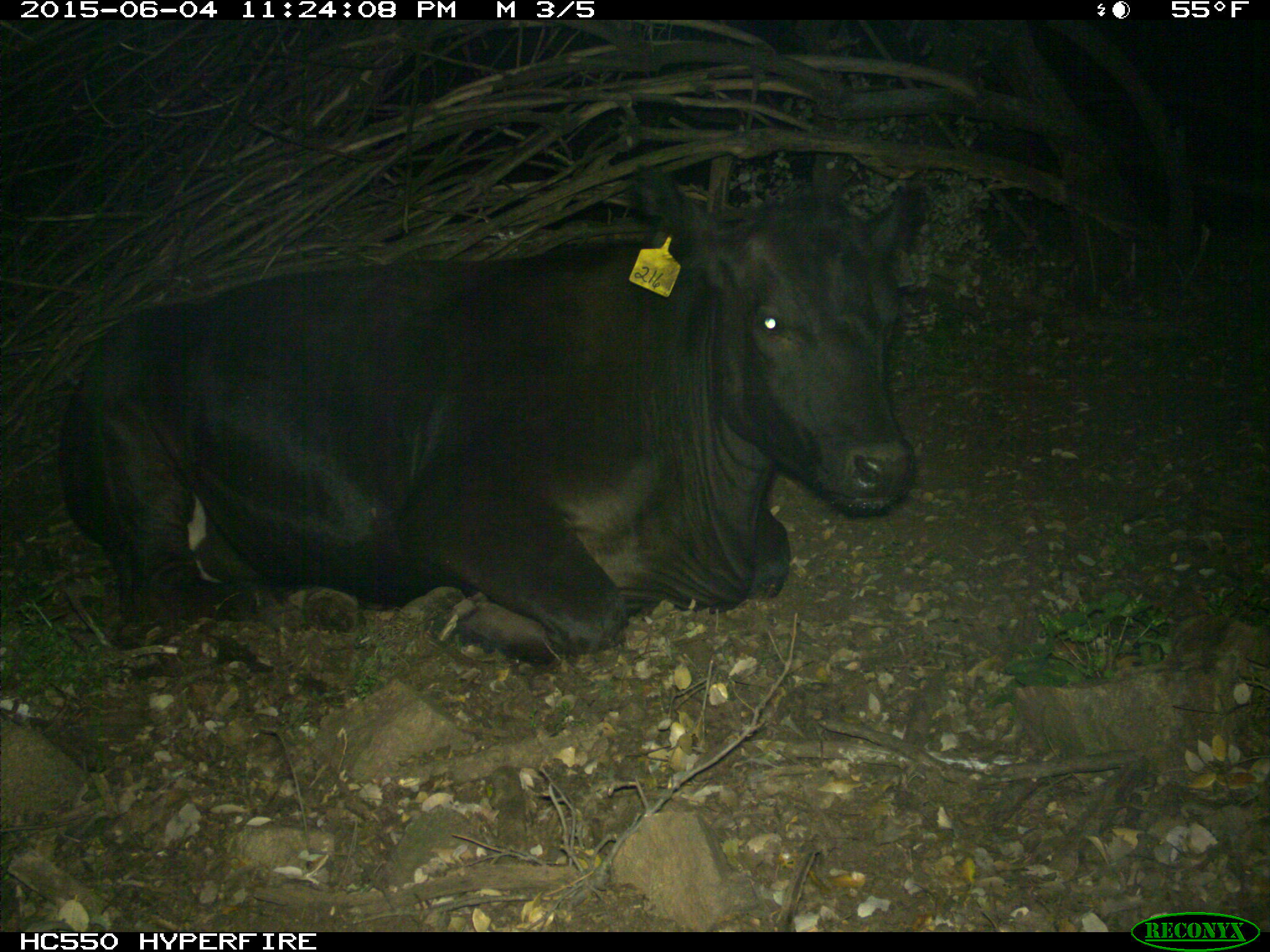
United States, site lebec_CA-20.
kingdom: Animalia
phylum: Chordata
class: Mammalia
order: Artiodactyla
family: Bovidae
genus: Bos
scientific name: Bos taurus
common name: domestic cow